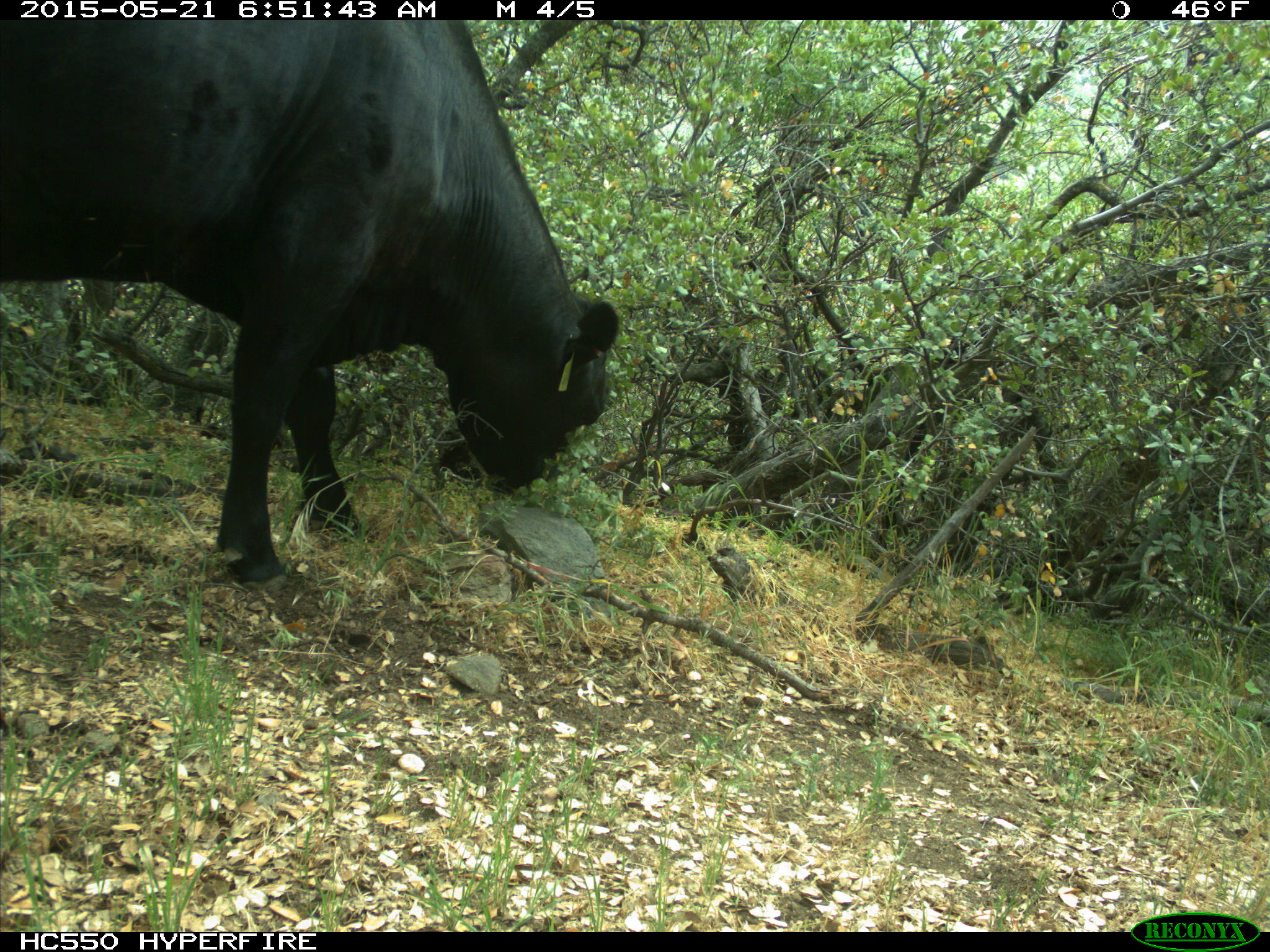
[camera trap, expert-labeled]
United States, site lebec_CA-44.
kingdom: Animalia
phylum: Chordata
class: Mammalia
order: Artiodactyla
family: Bovidae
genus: Bos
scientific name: Bos taurus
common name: domestic cow